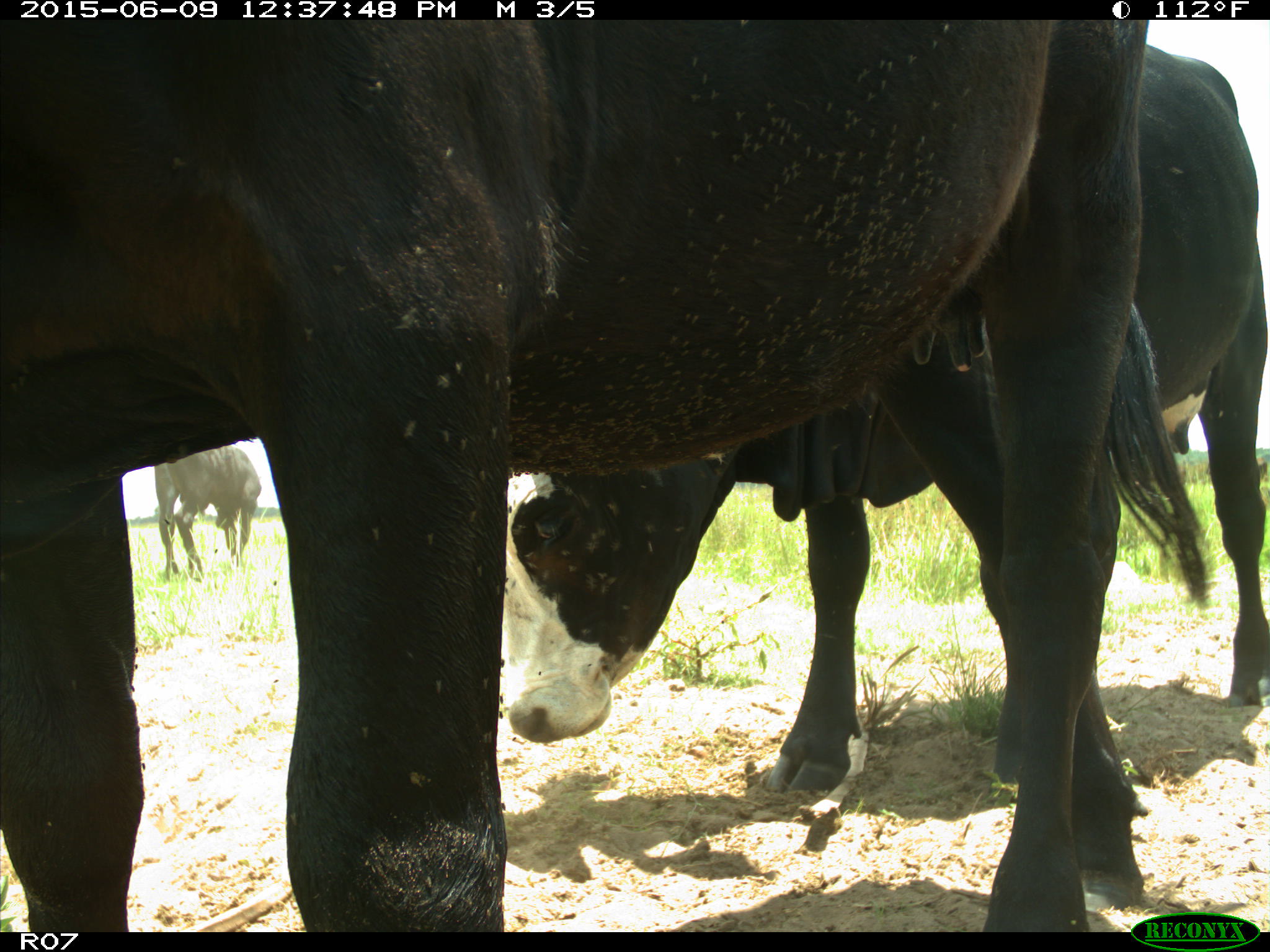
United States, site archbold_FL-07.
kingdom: Animalia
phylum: Chordata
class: Mammalia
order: Artiodactyla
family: Bovidae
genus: Bos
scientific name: Bos taurus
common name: domestic cow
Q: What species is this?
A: Bos taurus (domestic cow).